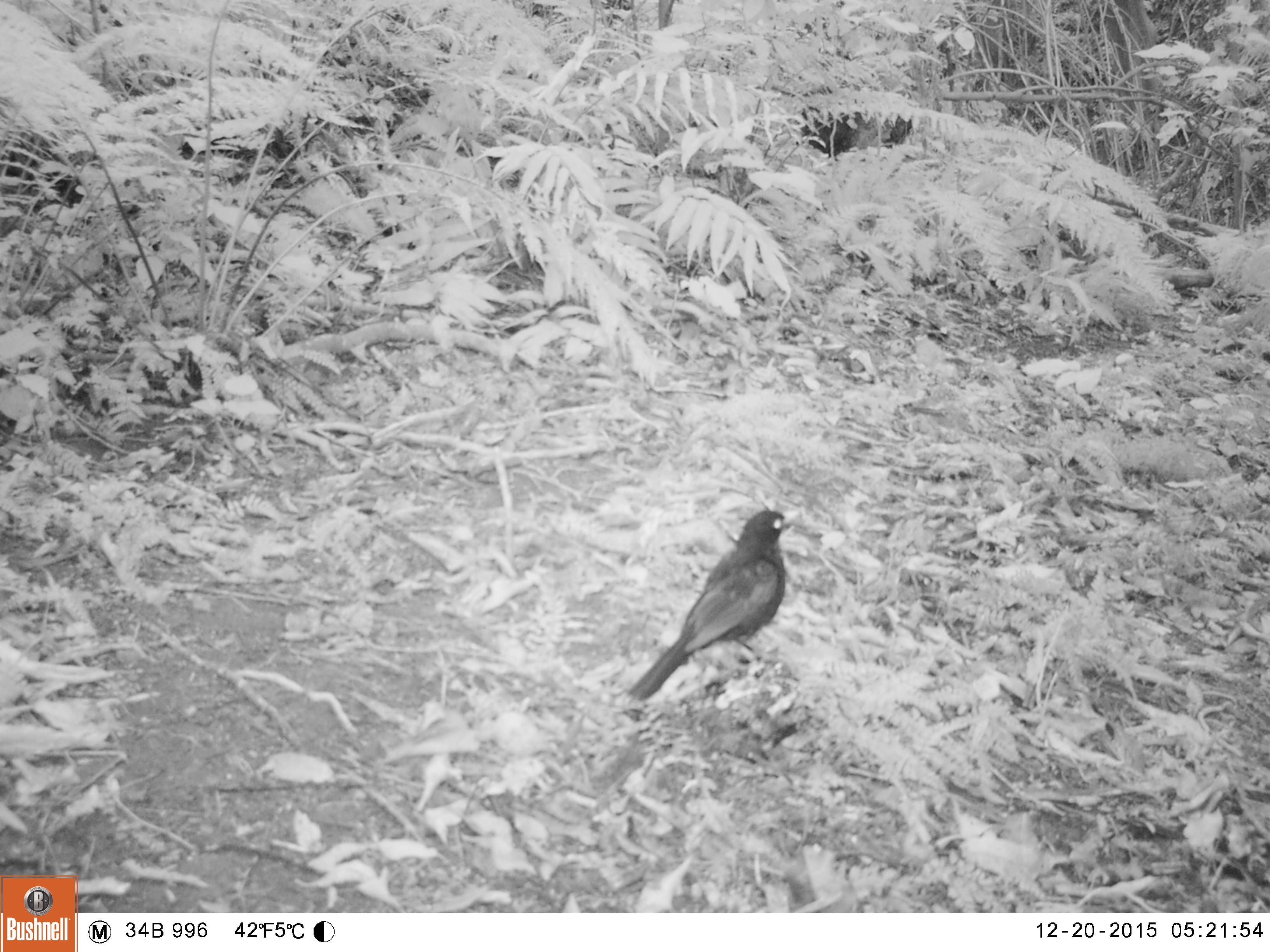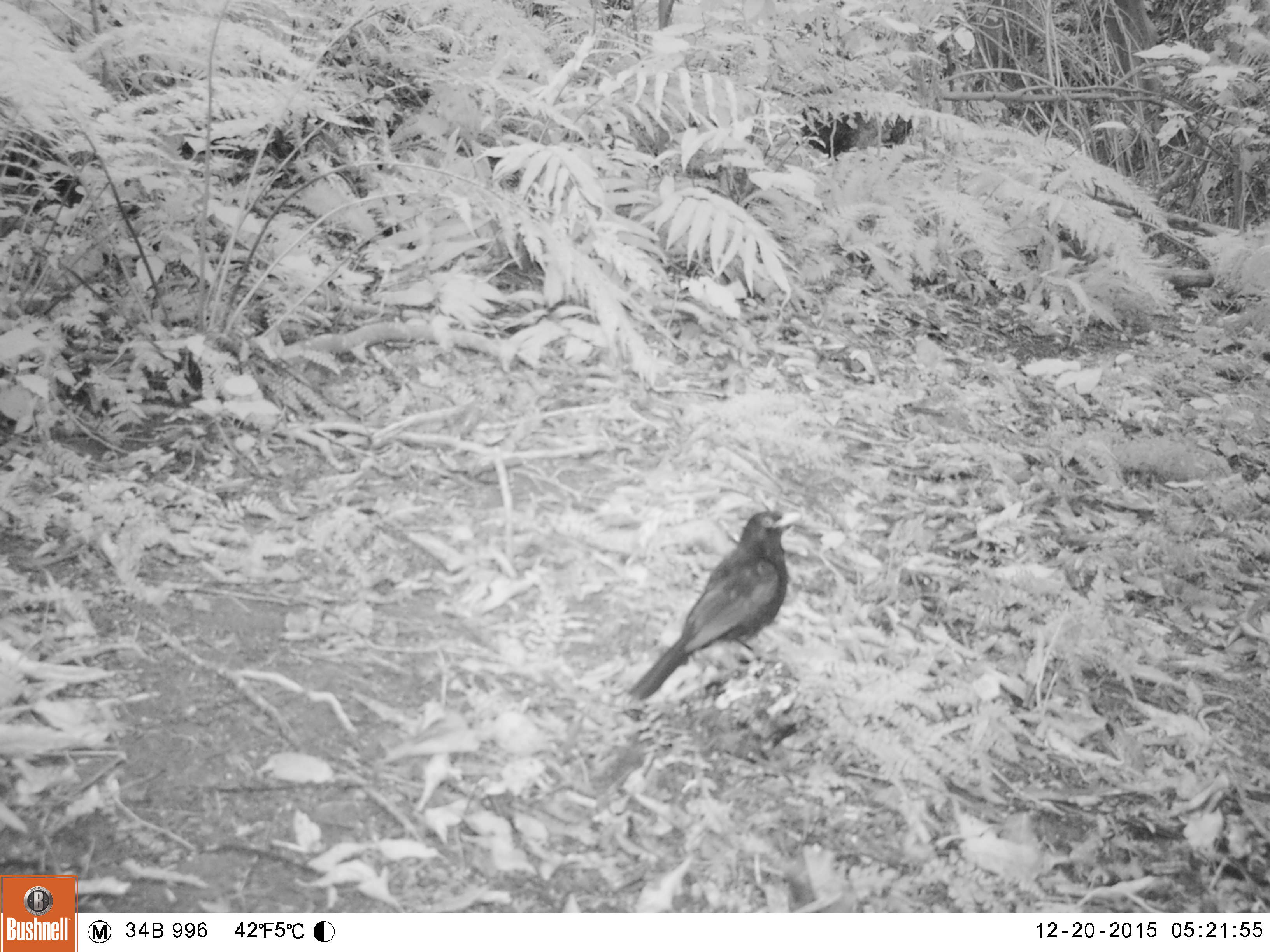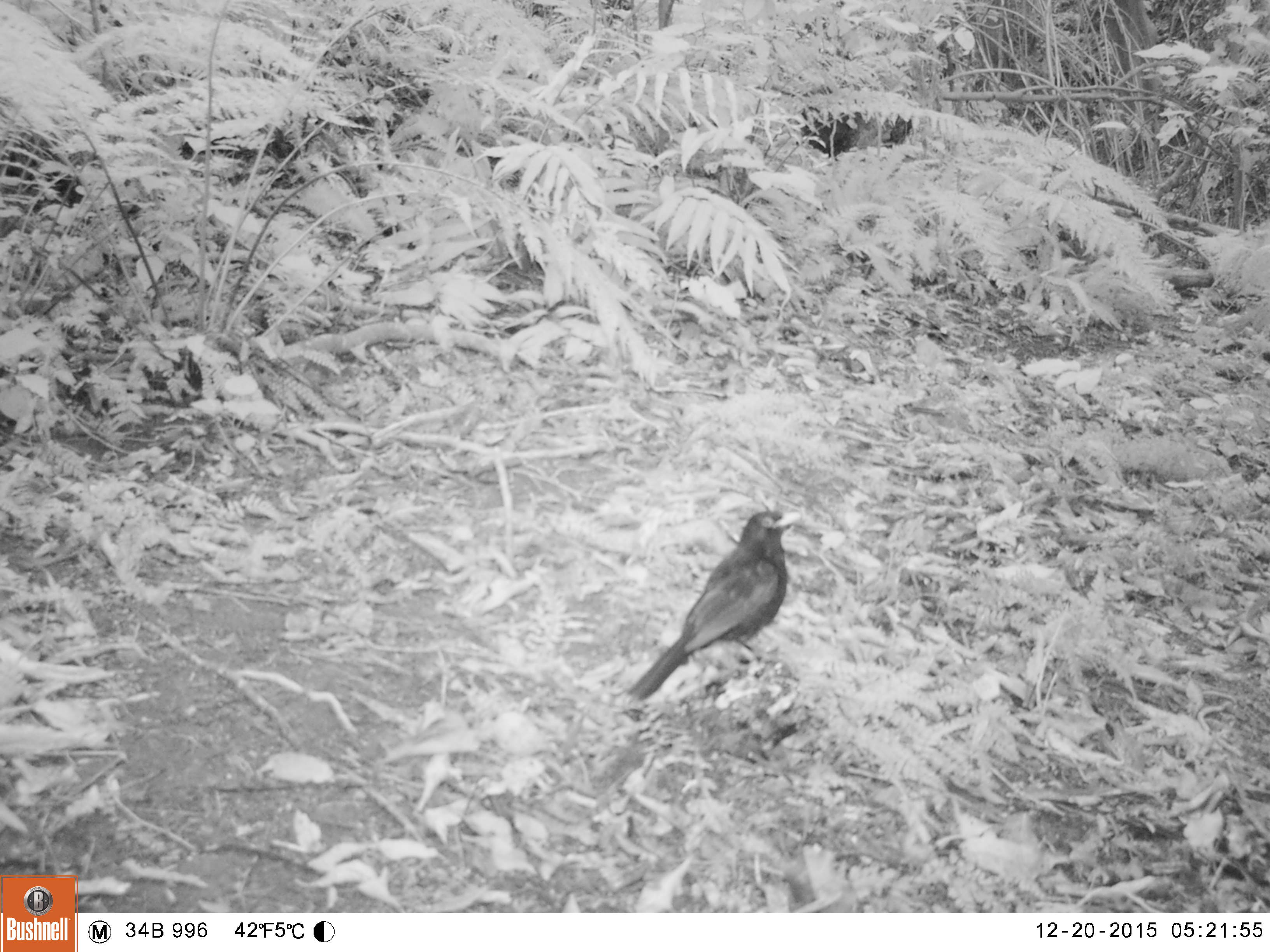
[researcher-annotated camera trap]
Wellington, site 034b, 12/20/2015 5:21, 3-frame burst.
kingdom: Animalia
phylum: Chordata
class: Aves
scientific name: Aves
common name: bird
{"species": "bird (Aves)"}